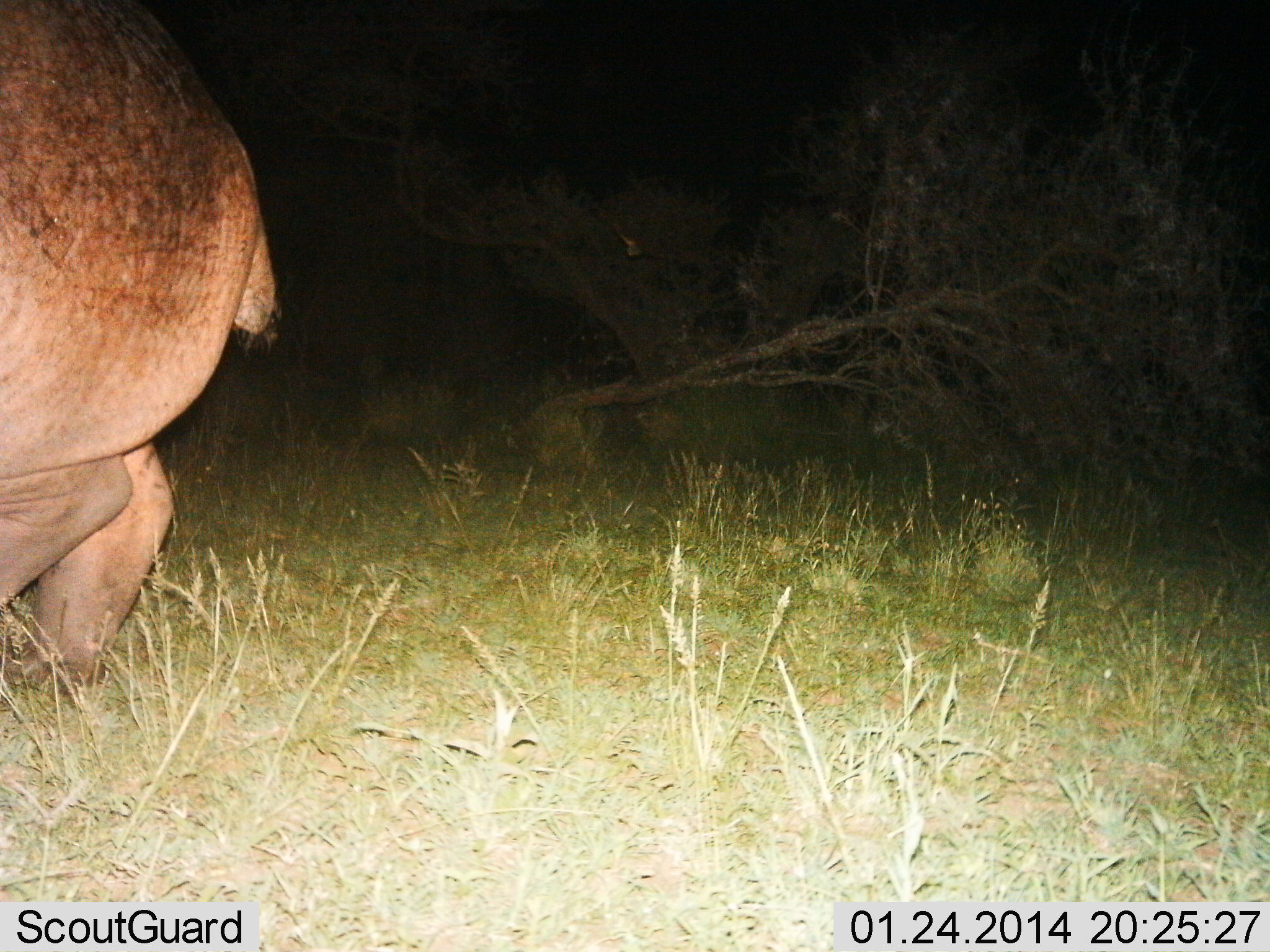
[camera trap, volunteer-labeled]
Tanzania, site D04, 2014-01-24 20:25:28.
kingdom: Animalia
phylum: Chordata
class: Mammalia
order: Artiodactyla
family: Hippopotamidae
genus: Hippopotamus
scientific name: Hippopotamus amphibius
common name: hippopotamus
Hippopotamus (Hippopotamus amphibius), count 1. Behavior (volunteer vote fractions): standing 30%, resting 0%, moving 80%, interacting 0%. Young present (vote fraction): 0%. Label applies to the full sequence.